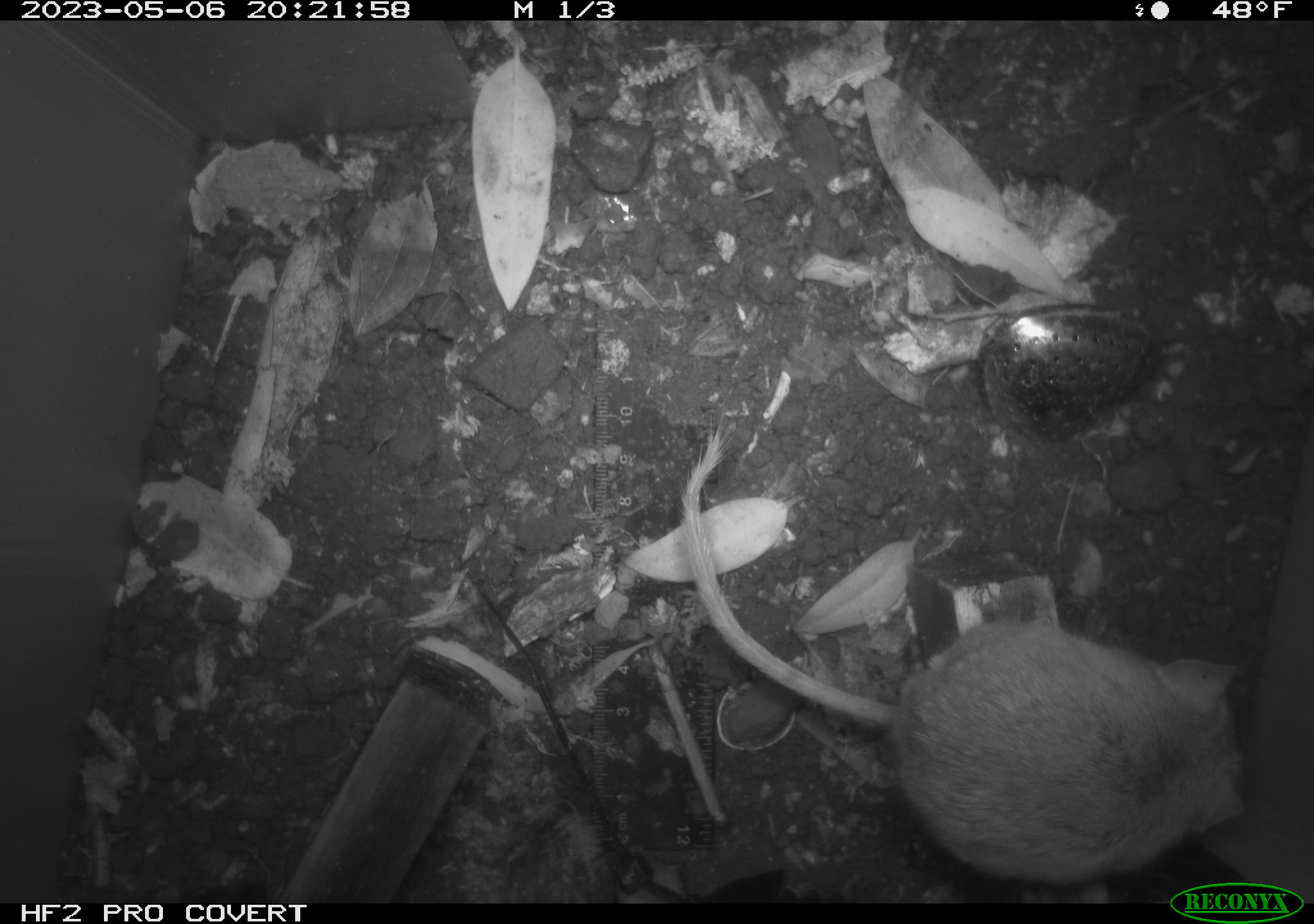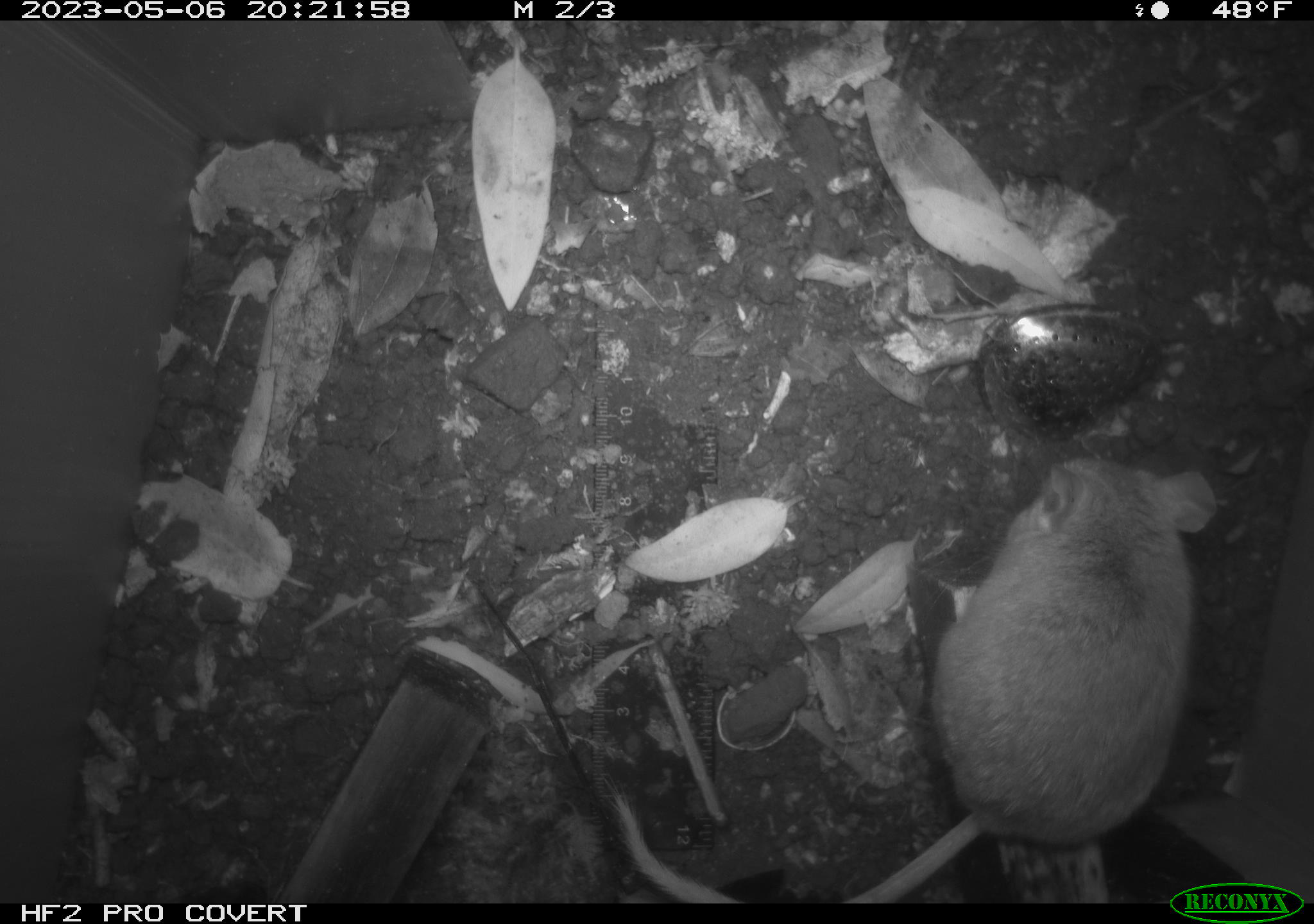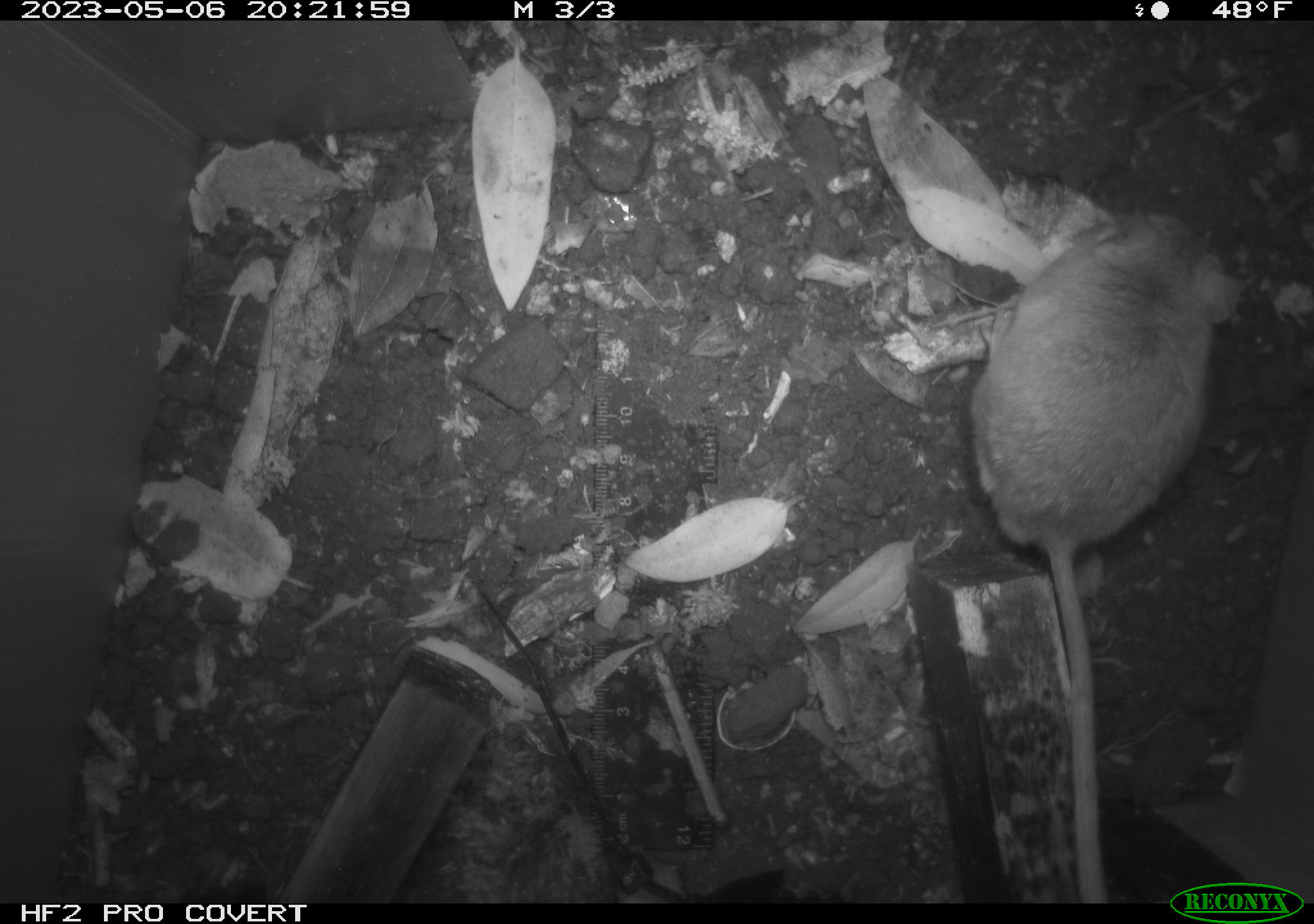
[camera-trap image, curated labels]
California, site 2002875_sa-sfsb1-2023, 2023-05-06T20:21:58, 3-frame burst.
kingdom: Animalia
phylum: Chordata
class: Mammalia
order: Rodentia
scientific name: Rodentia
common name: mouse species